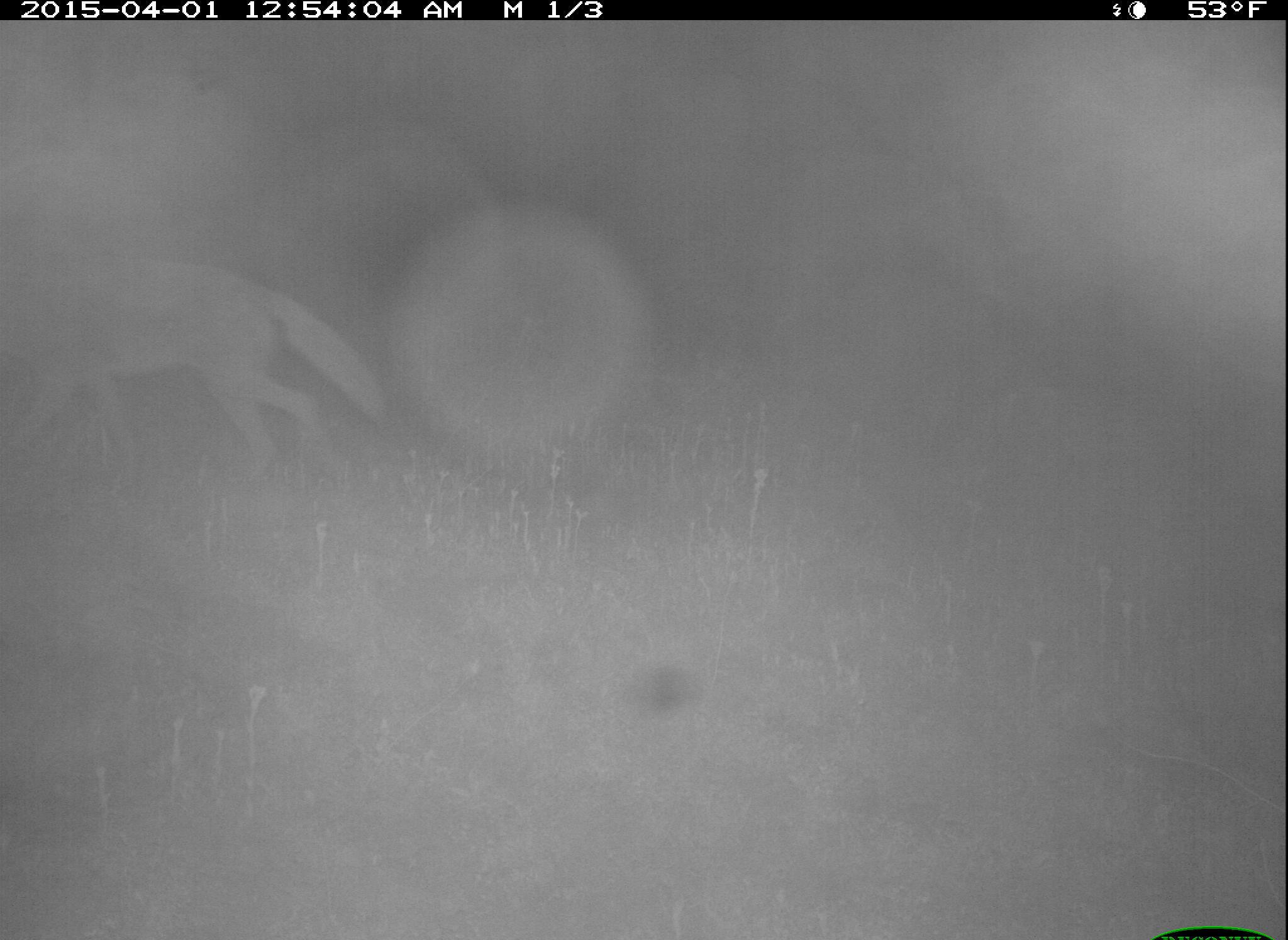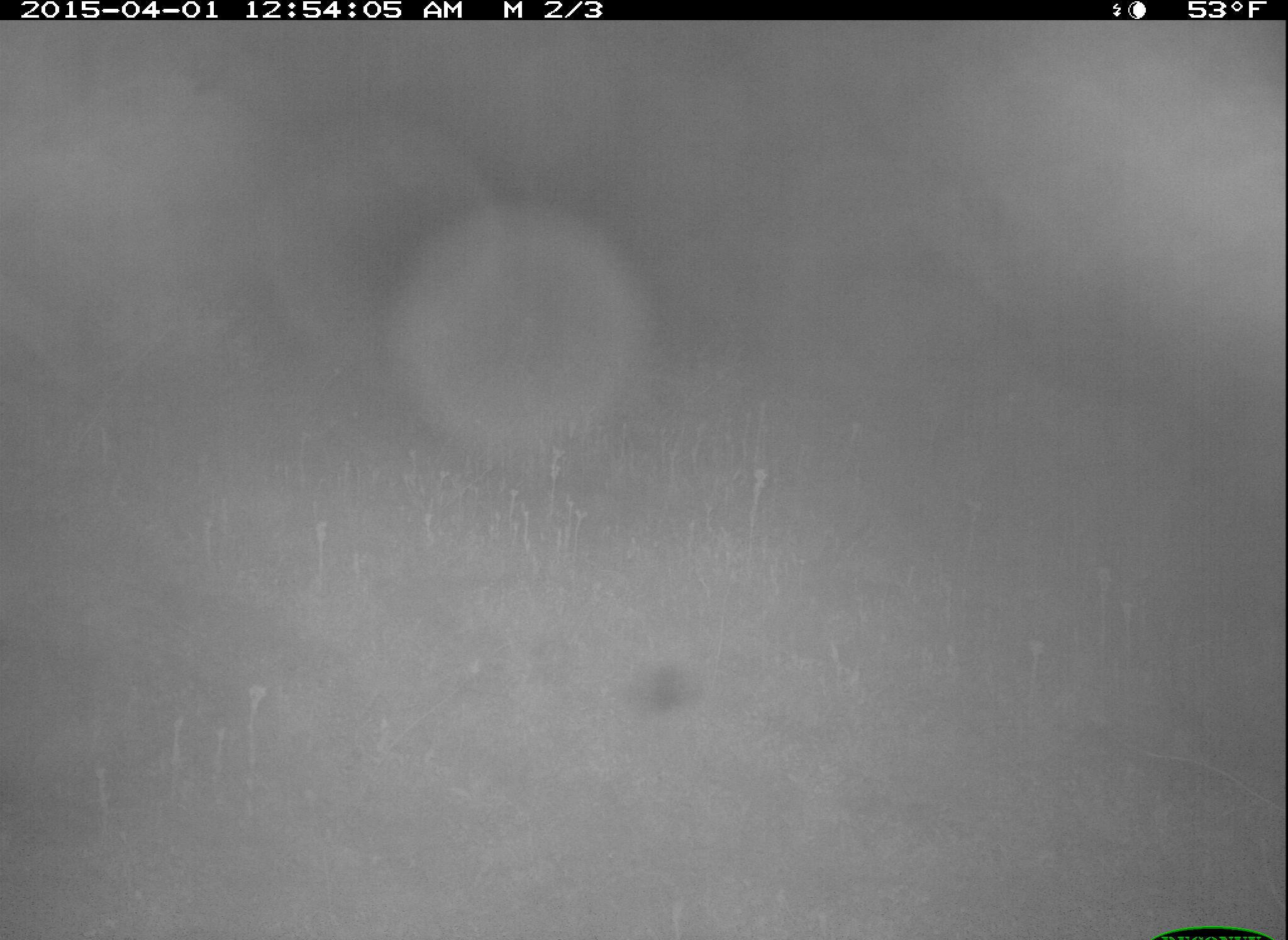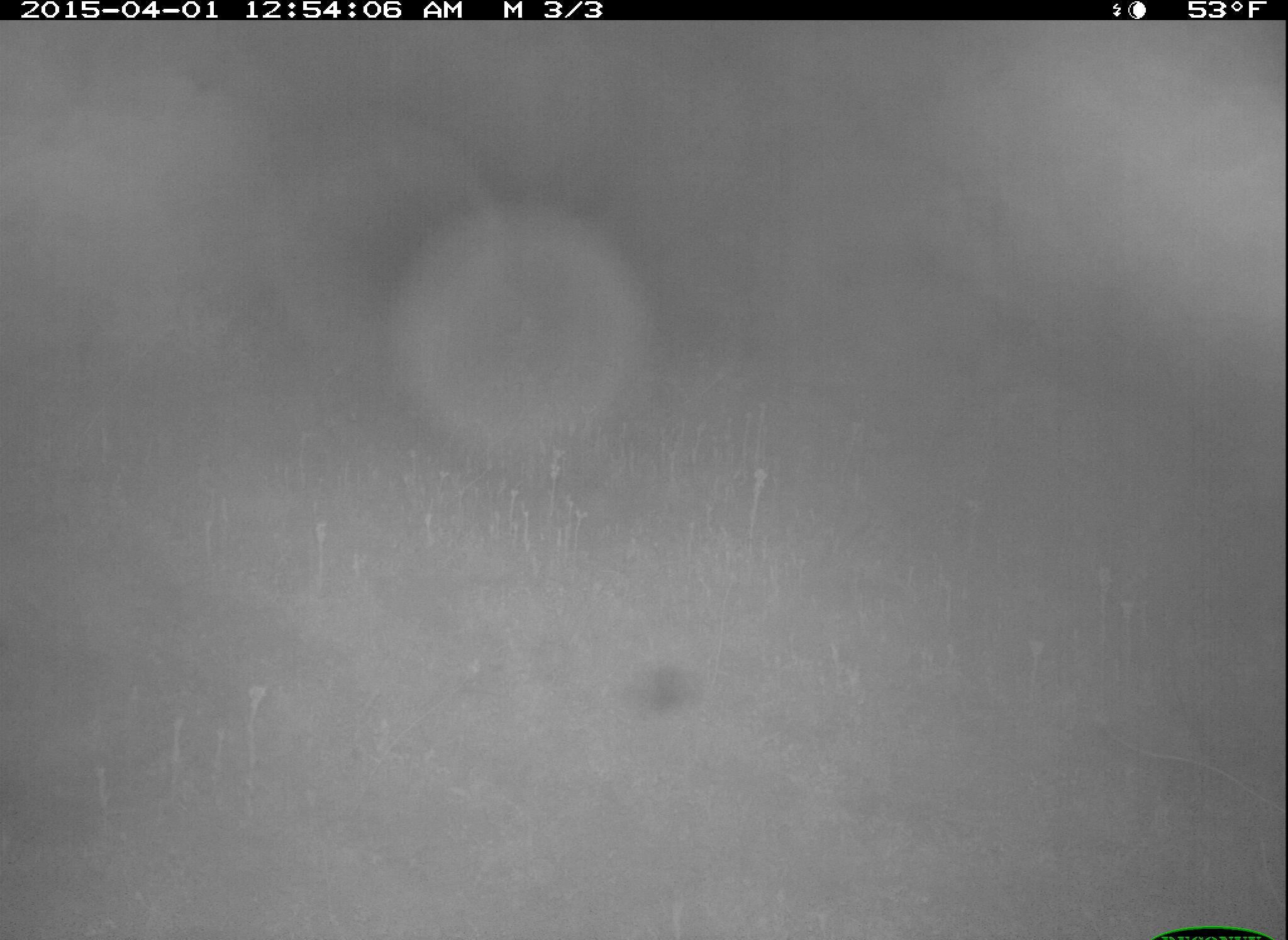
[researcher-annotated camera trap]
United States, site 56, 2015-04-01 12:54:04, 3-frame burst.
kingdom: Animalia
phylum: Chordata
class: Mammalia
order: Carnivora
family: Canidae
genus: Canis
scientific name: Canis latrans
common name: coyote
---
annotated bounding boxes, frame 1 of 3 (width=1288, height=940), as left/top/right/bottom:
coyote: 0/254/385/490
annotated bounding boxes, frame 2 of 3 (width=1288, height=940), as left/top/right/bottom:
coyote: 0/285/54/403